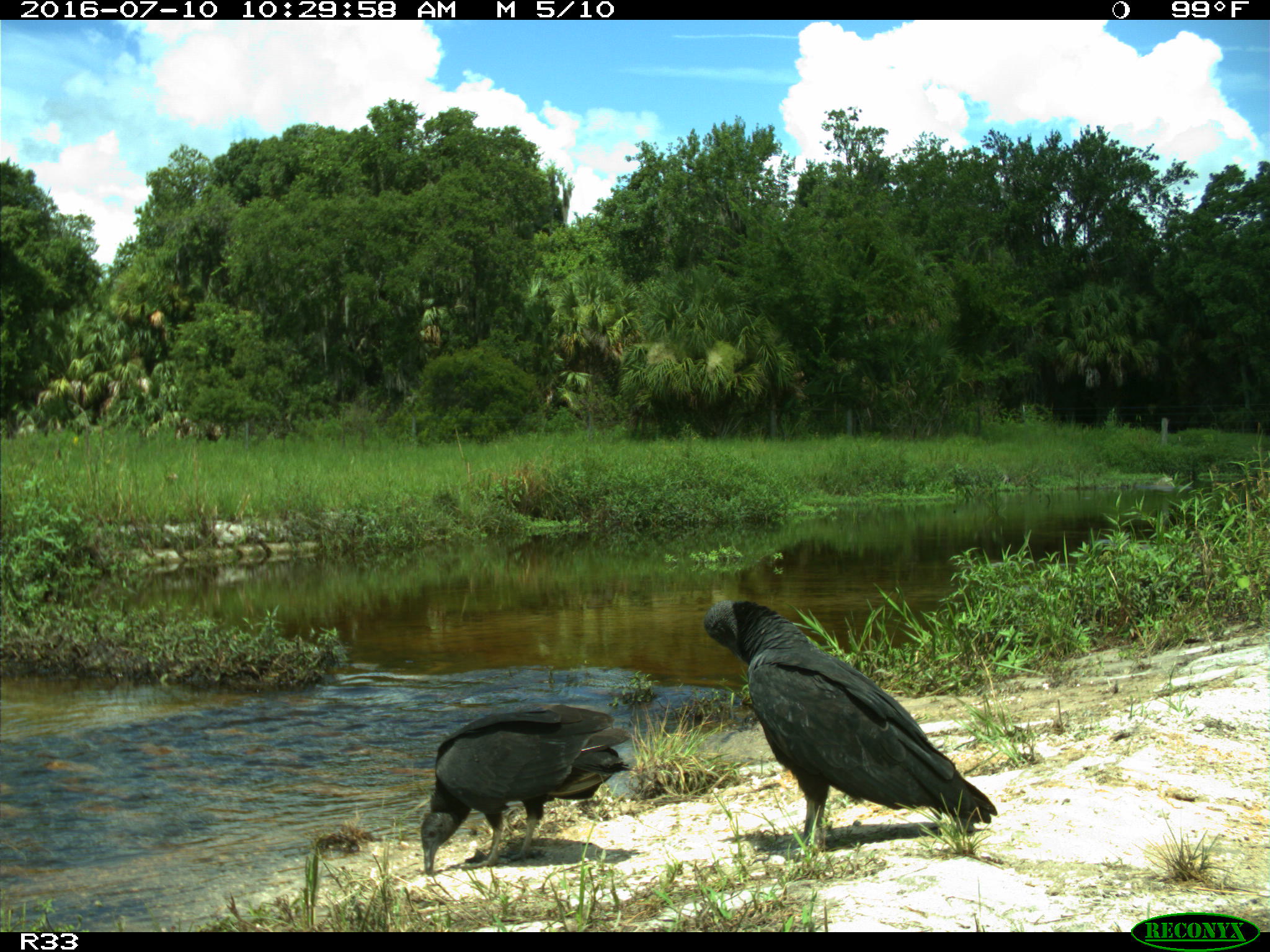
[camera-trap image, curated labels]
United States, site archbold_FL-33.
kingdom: Animalia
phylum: Chordata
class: Aves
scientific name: Aves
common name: birds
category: unidentified bird